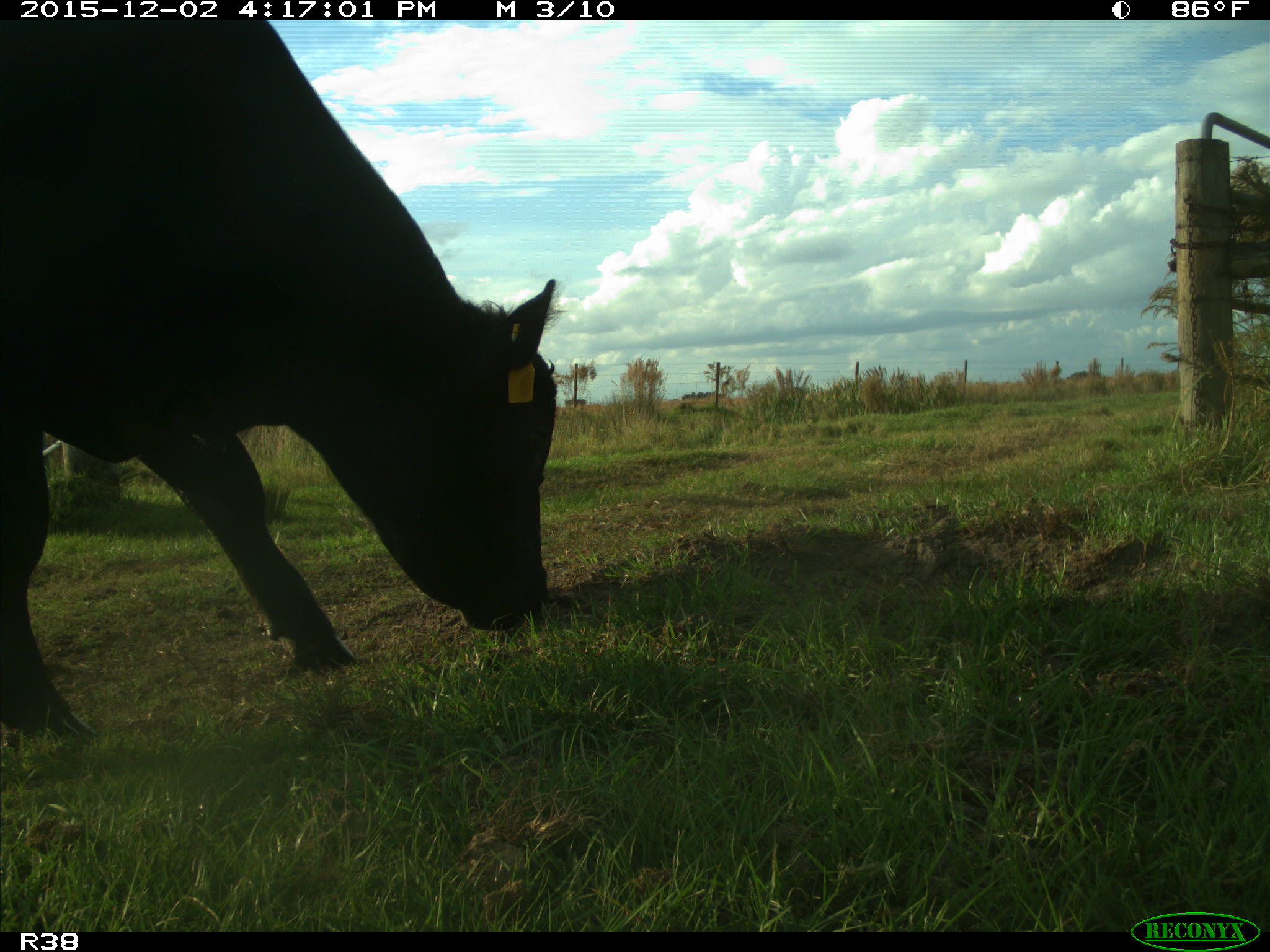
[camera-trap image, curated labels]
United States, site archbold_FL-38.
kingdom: Animalia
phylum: Chordata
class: Mammalia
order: Artiodactyla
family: Bovidae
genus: Bos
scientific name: Bos taurus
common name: domestic cow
Bos taurus (domestic cow).